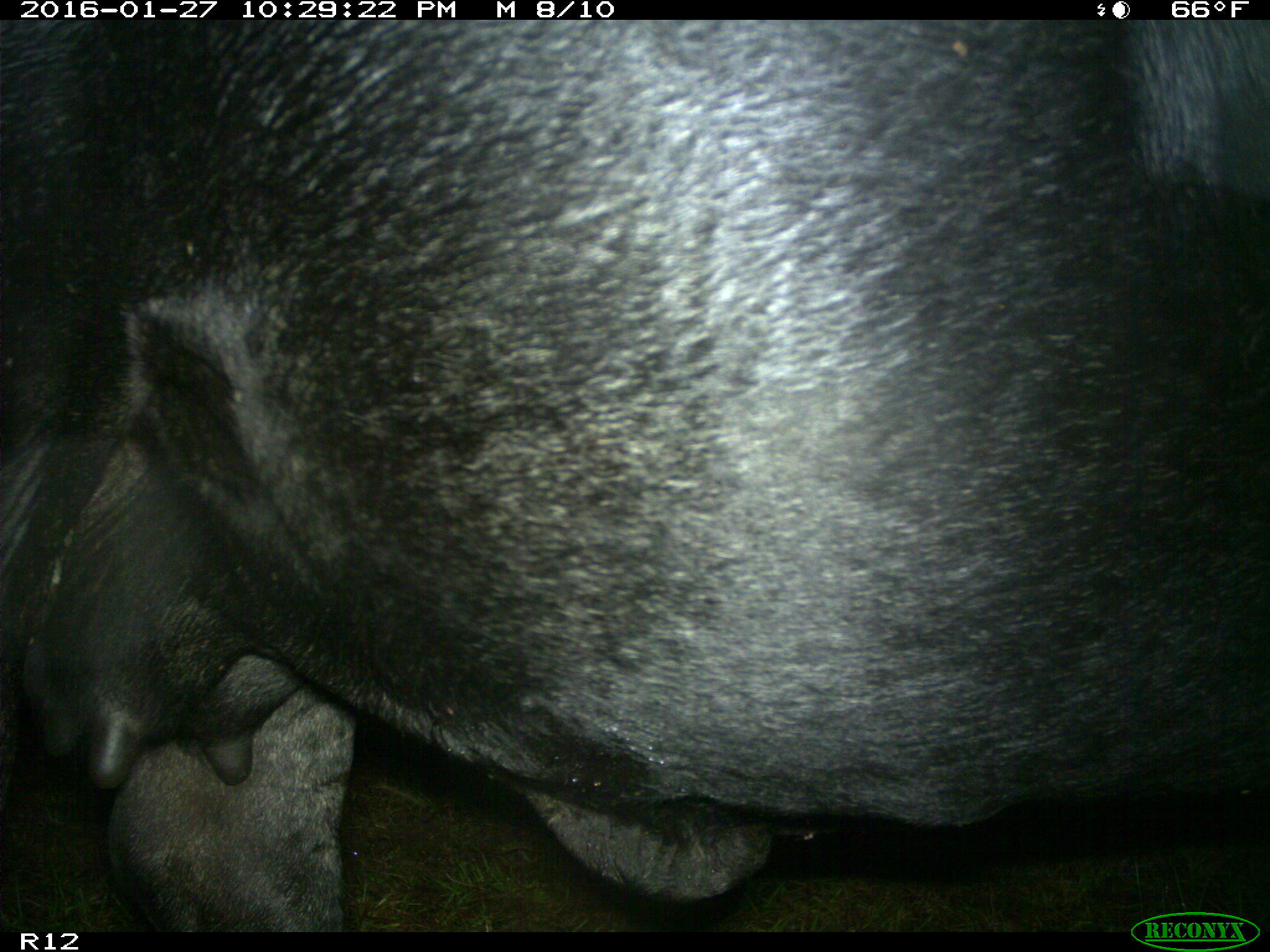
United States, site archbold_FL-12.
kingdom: Animalia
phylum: Chordata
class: Mammalia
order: Artiodactyla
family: Bovidae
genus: Bos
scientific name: Bos taurus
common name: domestic cow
Bos taurus (domestic cow).